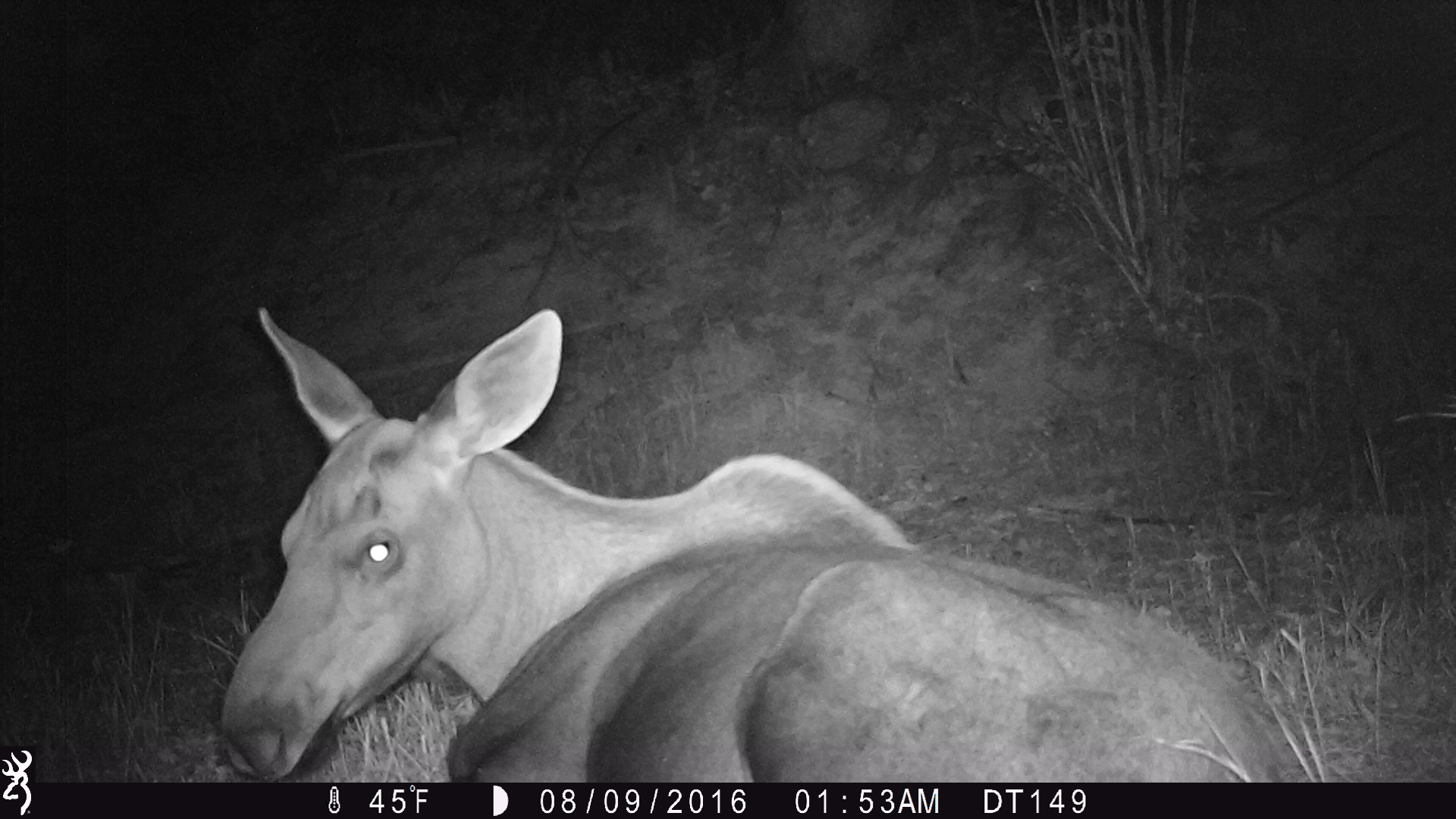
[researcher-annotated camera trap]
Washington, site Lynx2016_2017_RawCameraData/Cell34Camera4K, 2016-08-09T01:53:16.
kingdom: Animalia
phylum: Chordata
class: Mammalia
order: Artiodactyla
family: Cervidae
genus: Alces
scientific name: Alces alces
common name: moose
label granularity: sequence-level